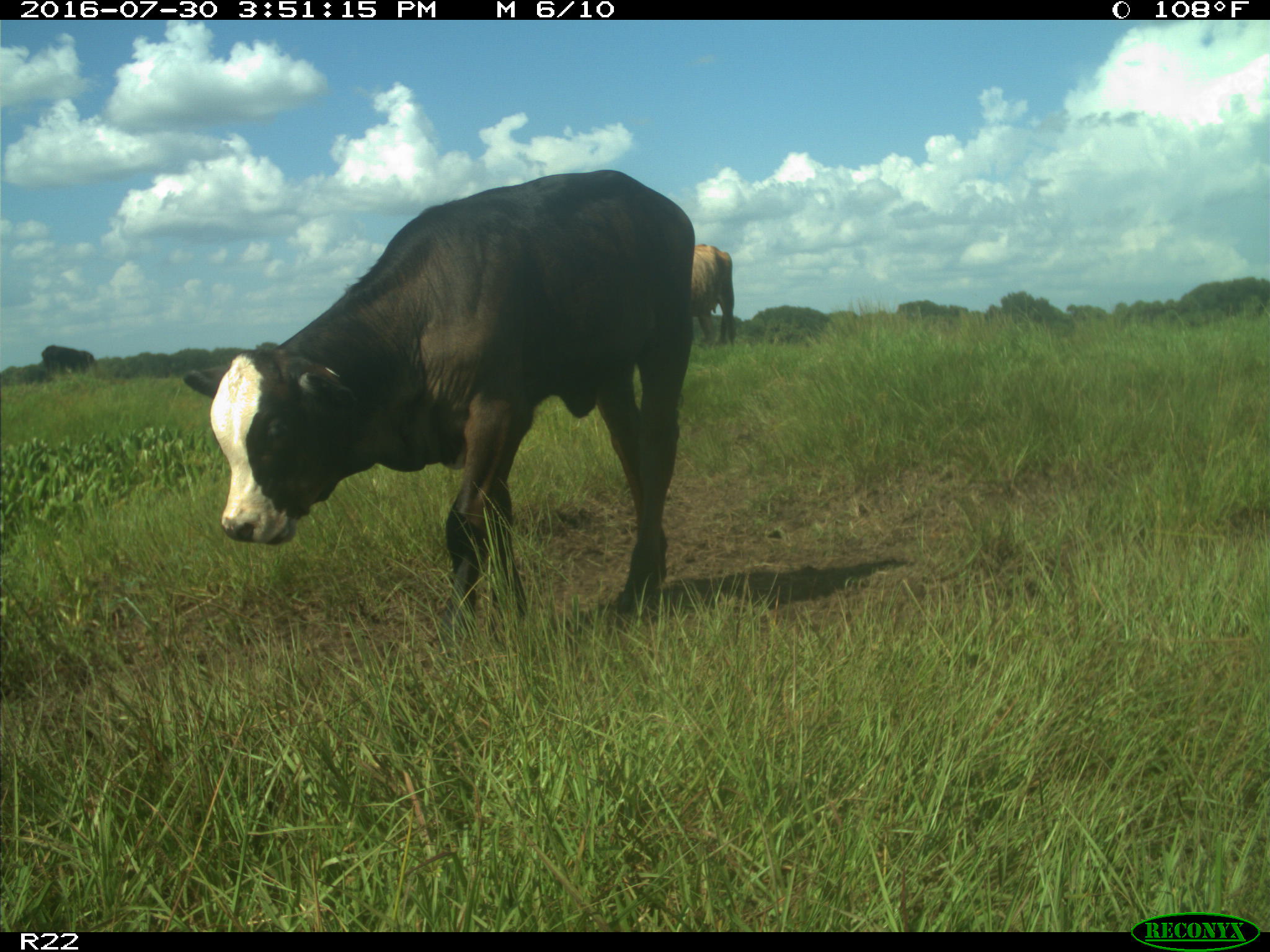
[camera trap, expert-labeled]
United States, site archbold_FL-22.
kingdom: Animalia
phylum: Chordata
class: Mammalia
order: Artiodactyla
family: Bovidae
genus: Bos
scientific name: Bos taurus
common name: domestic cow